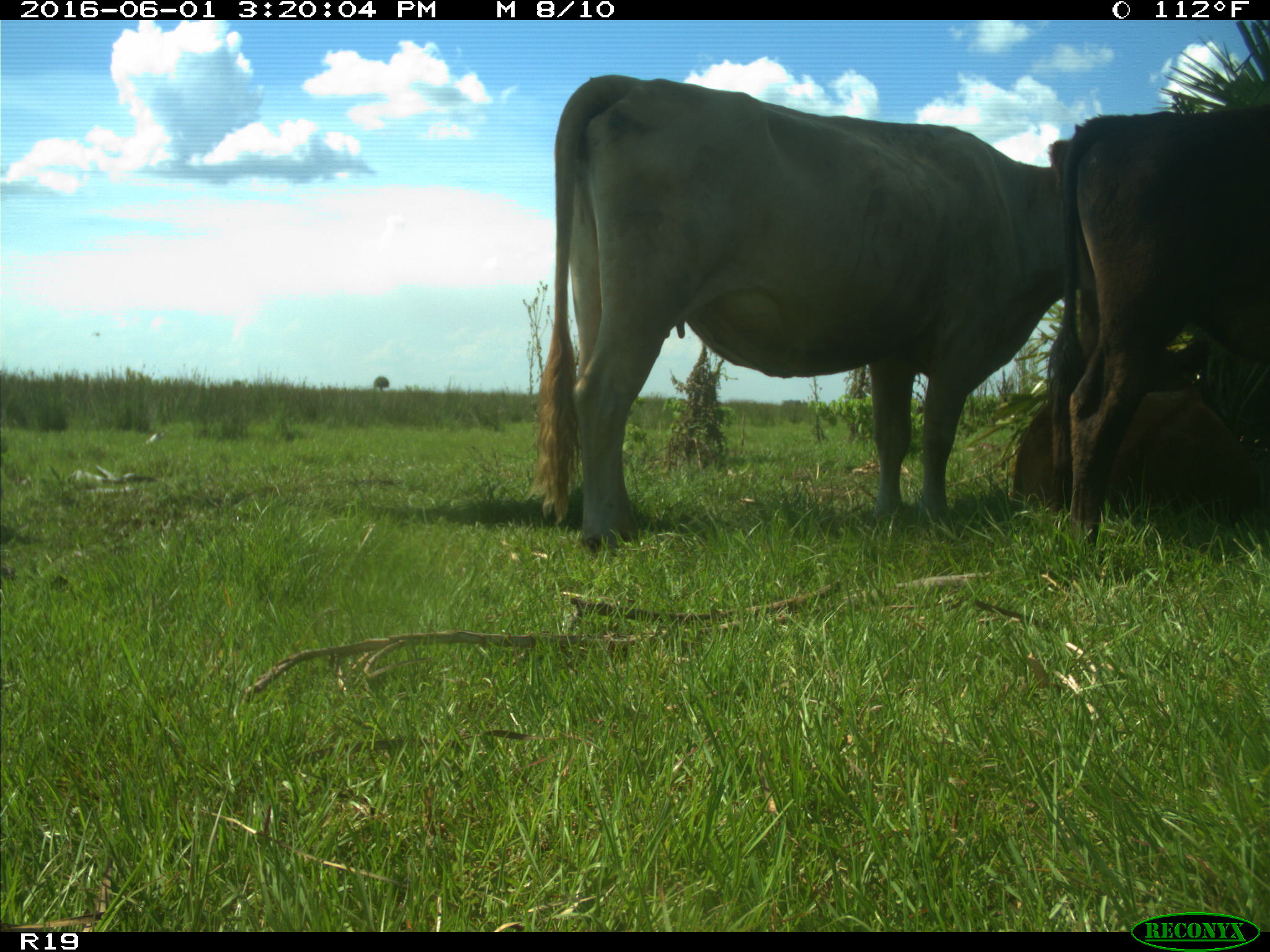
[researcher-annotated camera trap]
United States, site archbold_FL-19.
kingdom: Animalia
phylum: Chordata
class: Mammalia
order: Artiodactyla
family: Bovidae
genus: Bos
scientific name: Bos taurus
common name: domestic cow